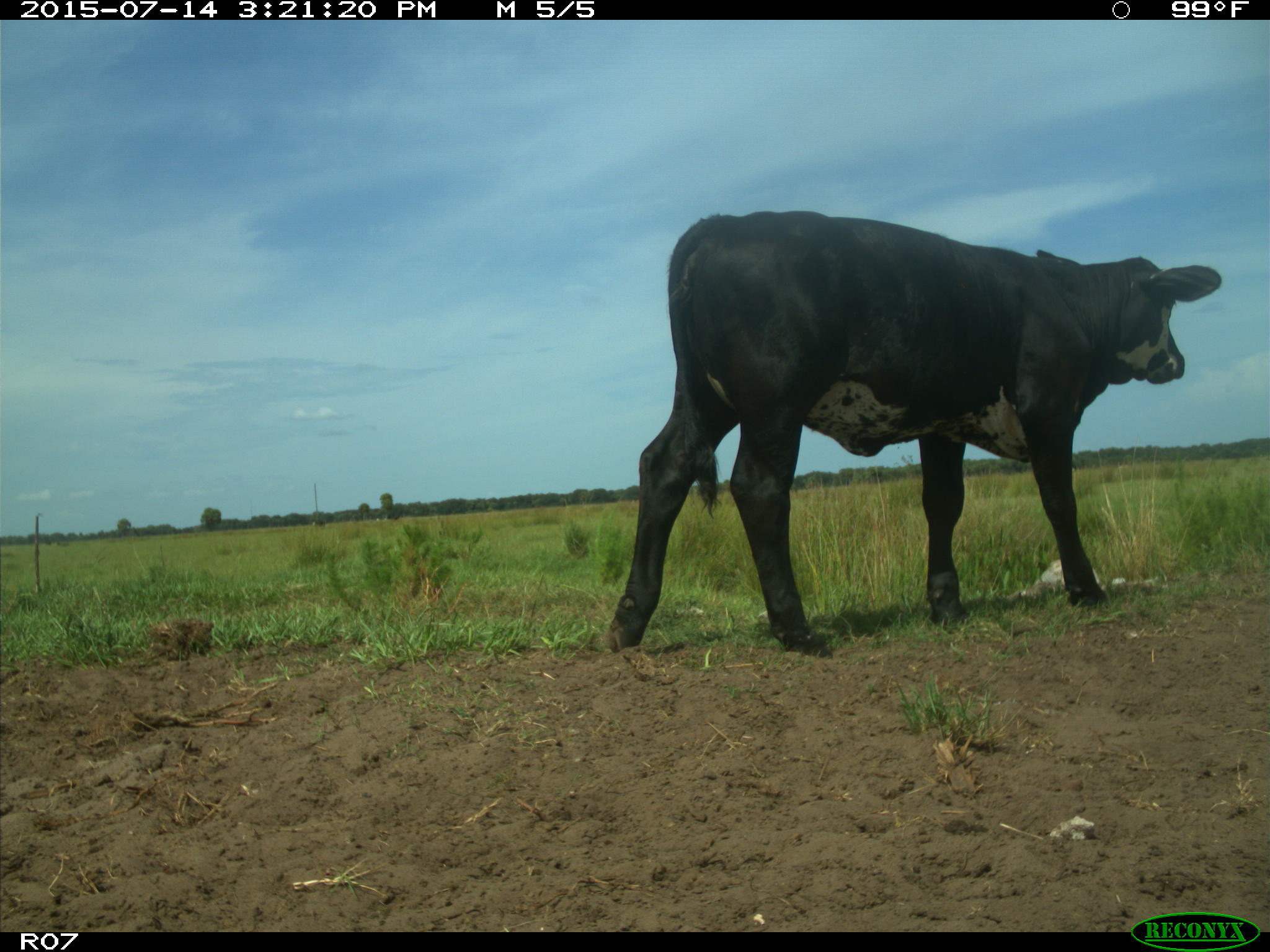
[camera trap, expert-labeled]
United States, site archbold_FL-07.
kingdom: Animalia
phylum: Chordata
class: Mammalia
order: Artiodactyla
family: Bovidae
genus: Bos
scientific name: Bos taurus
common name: domestic cow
Bos taurus (domestic cow).